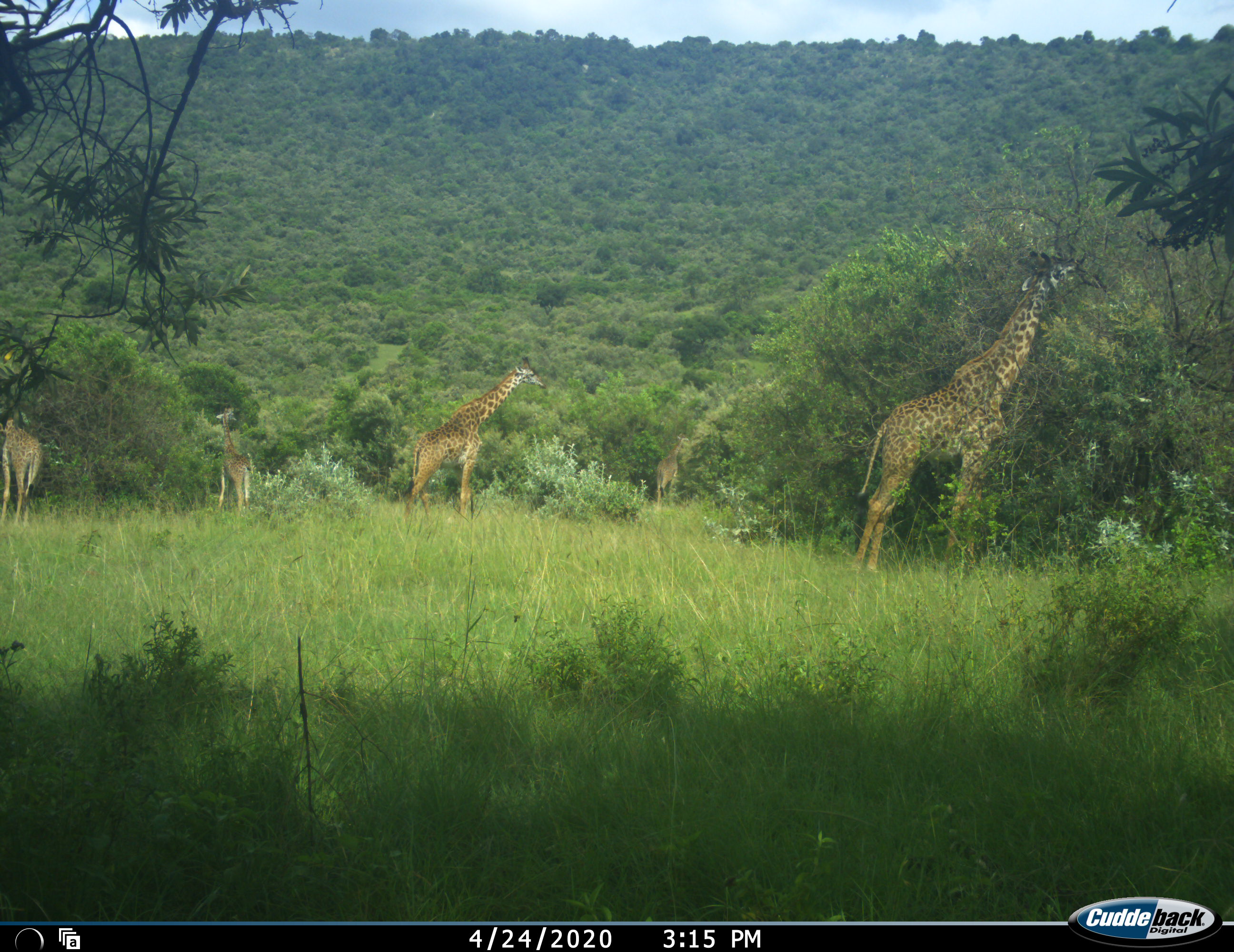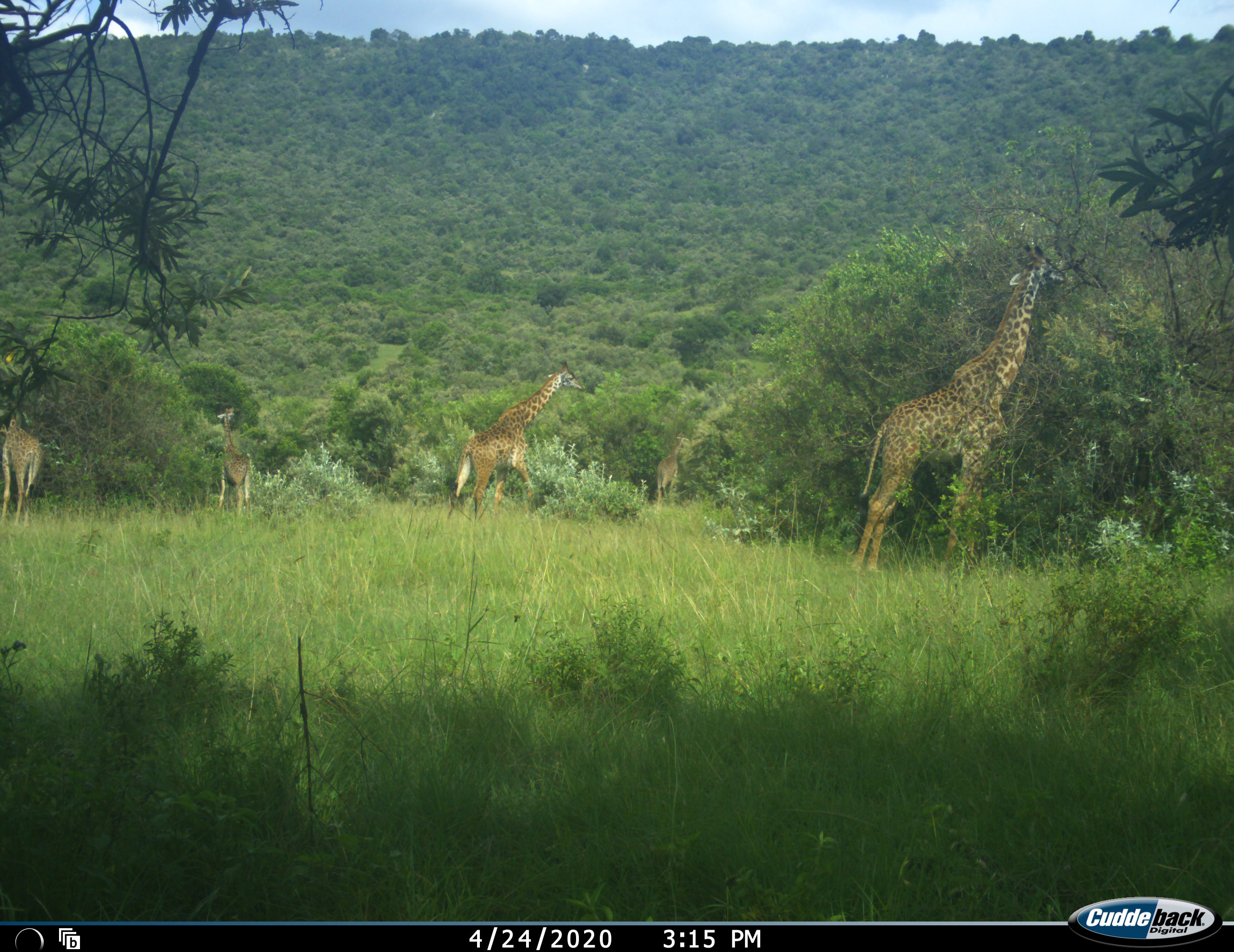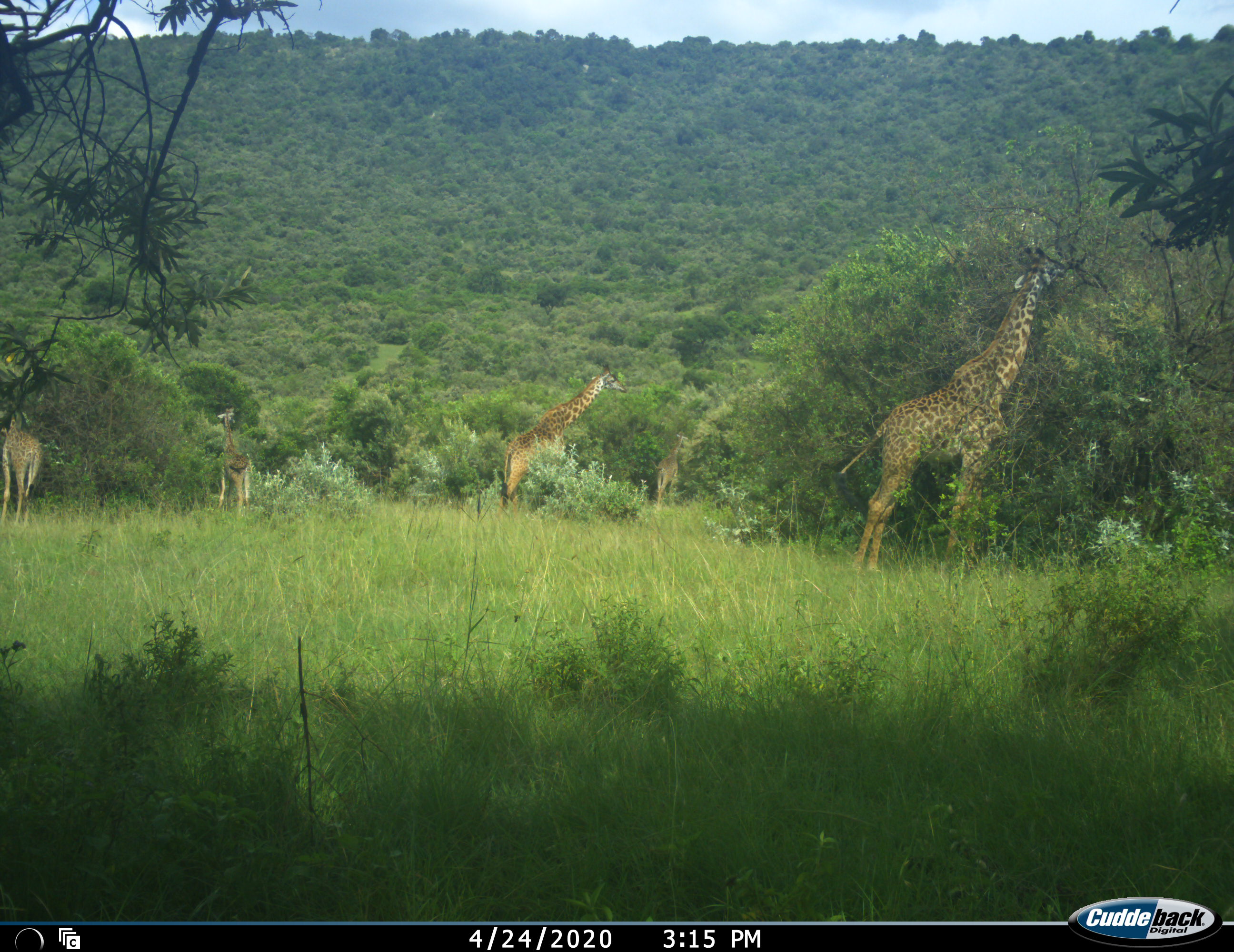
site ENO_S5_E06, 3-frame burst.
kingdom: Animalia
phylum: Chordata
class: Mammalia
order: Artiodactyla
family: Giraffidae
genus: Giraffa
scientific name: Giraffa camelopardalis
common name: giraffe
Giraffe (Giraffa camelopardalis), count 5. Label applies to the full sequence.